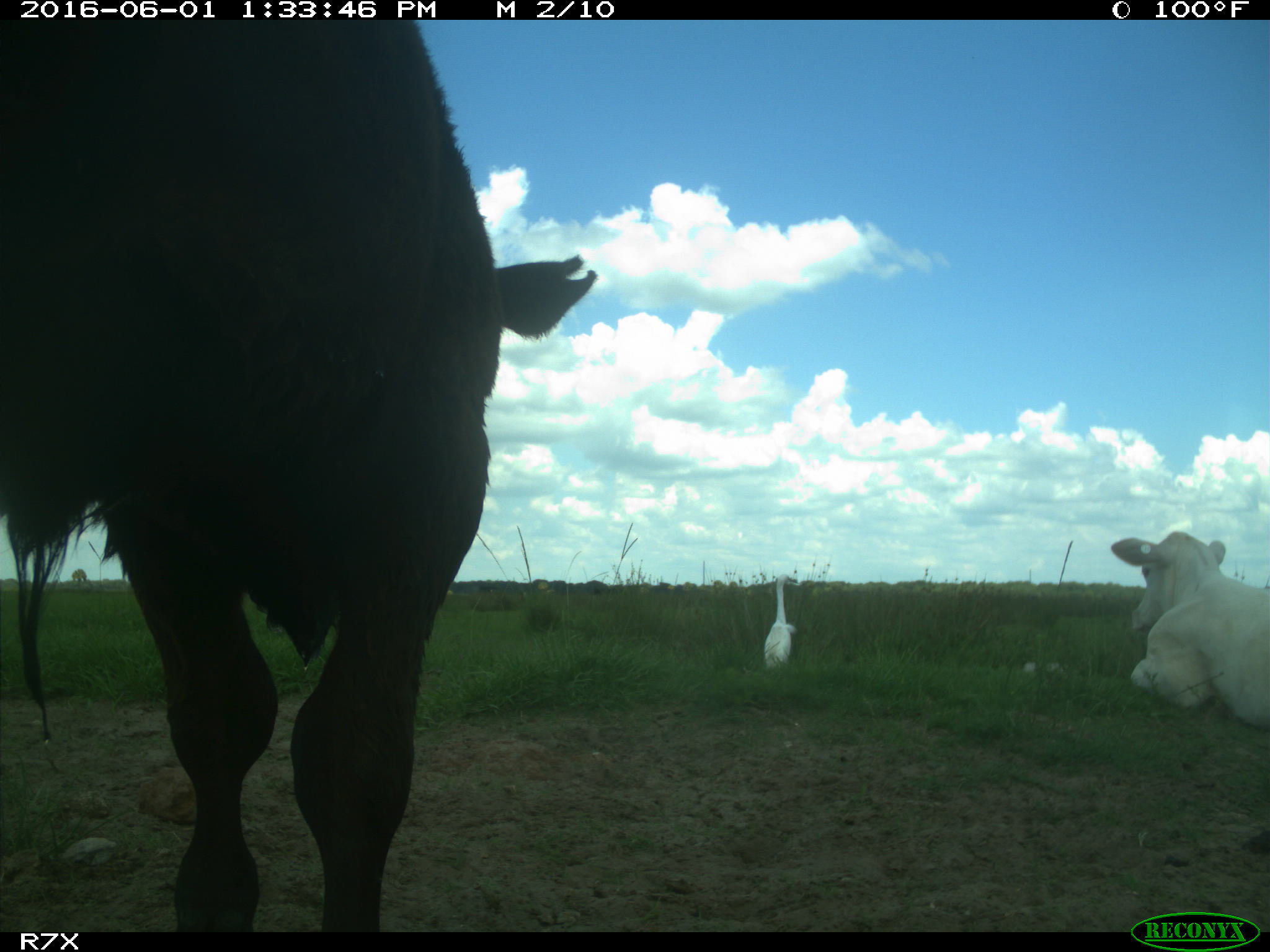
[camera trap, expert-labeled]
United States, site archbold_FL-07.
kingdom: Animalia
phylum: Chordata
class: Mammalia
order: Artiodactyla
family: Bovidae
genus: Bos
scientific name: Bos taurus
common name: domestic cow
Bos taurus (domestic cow).